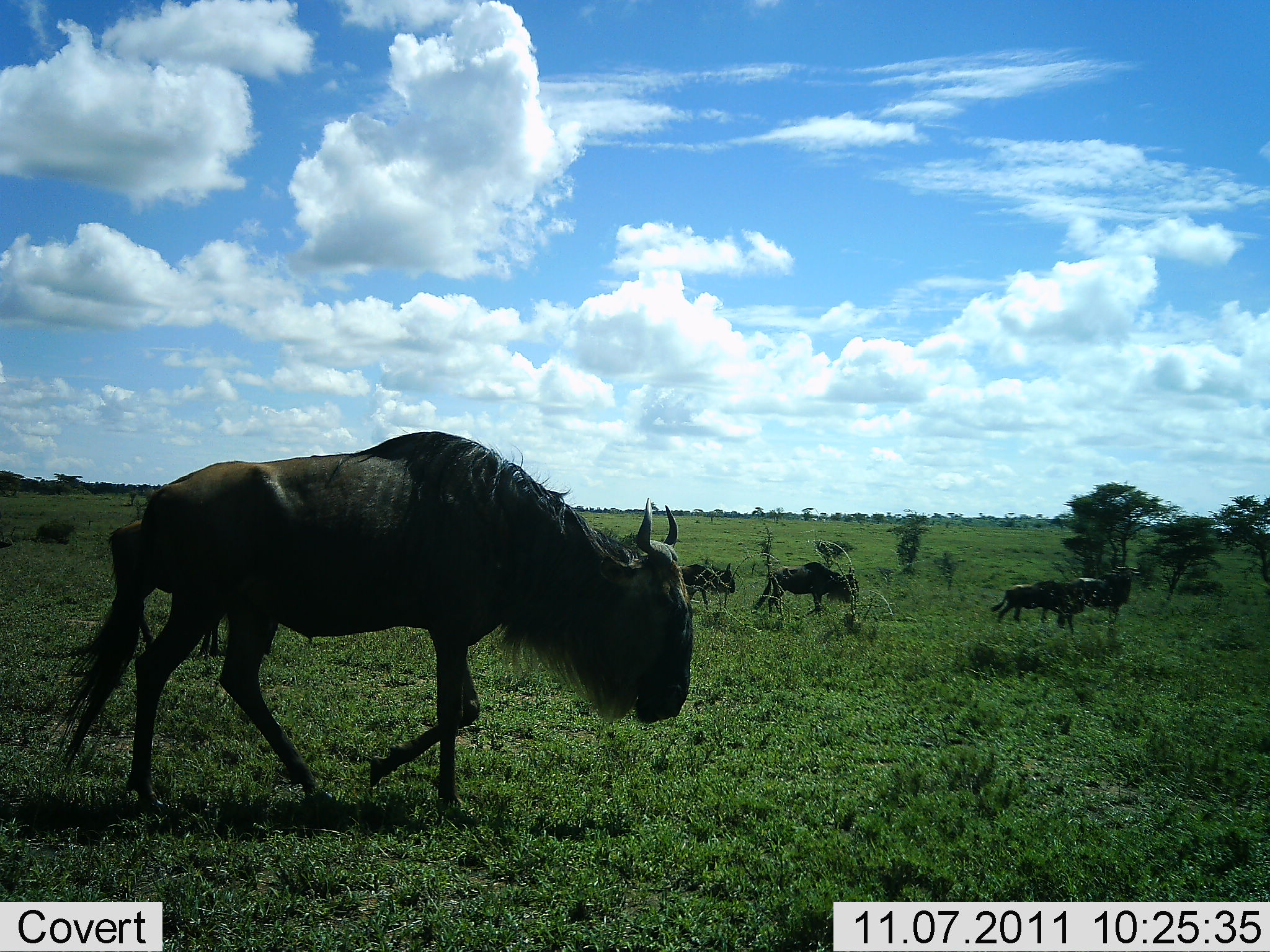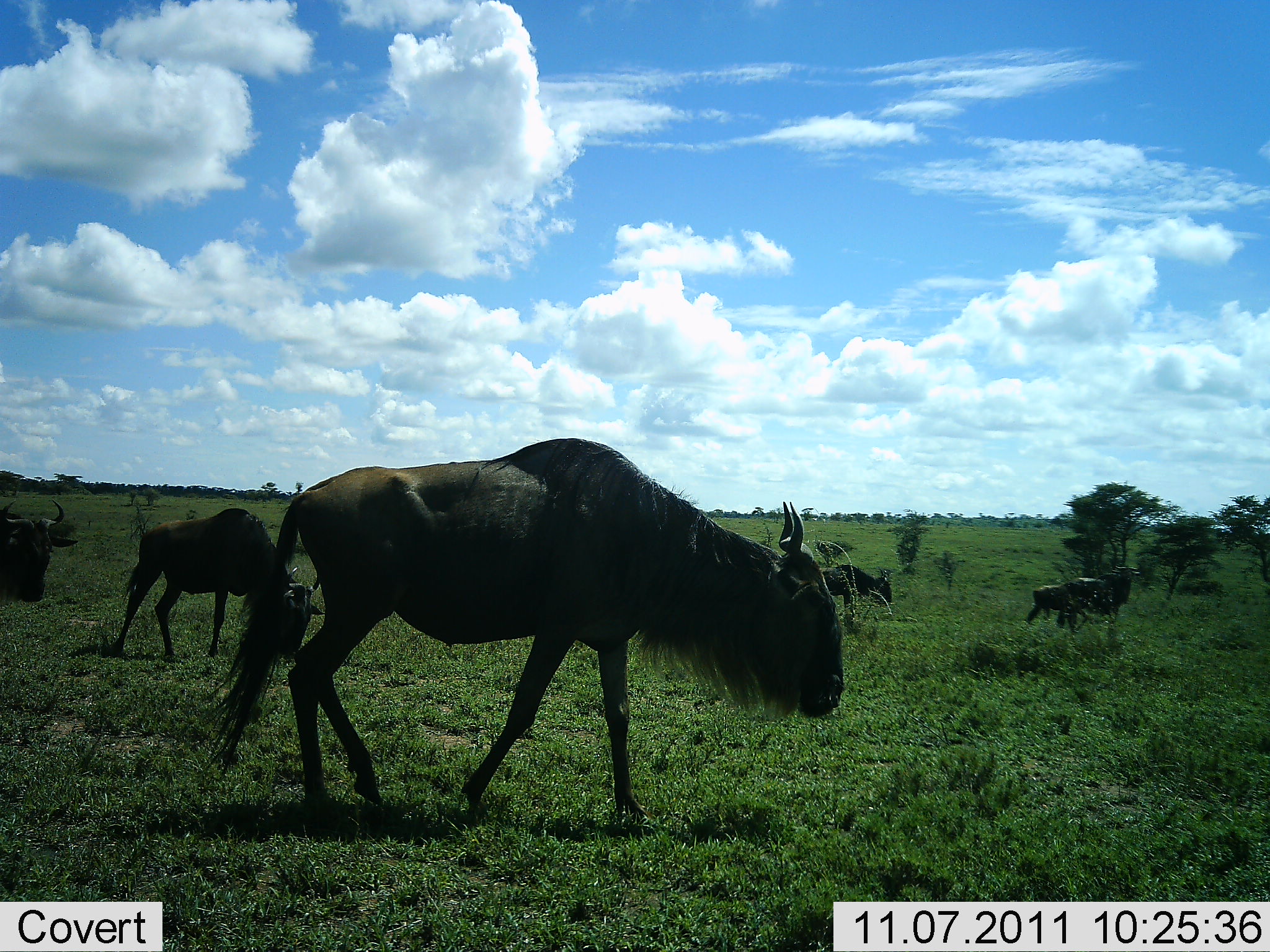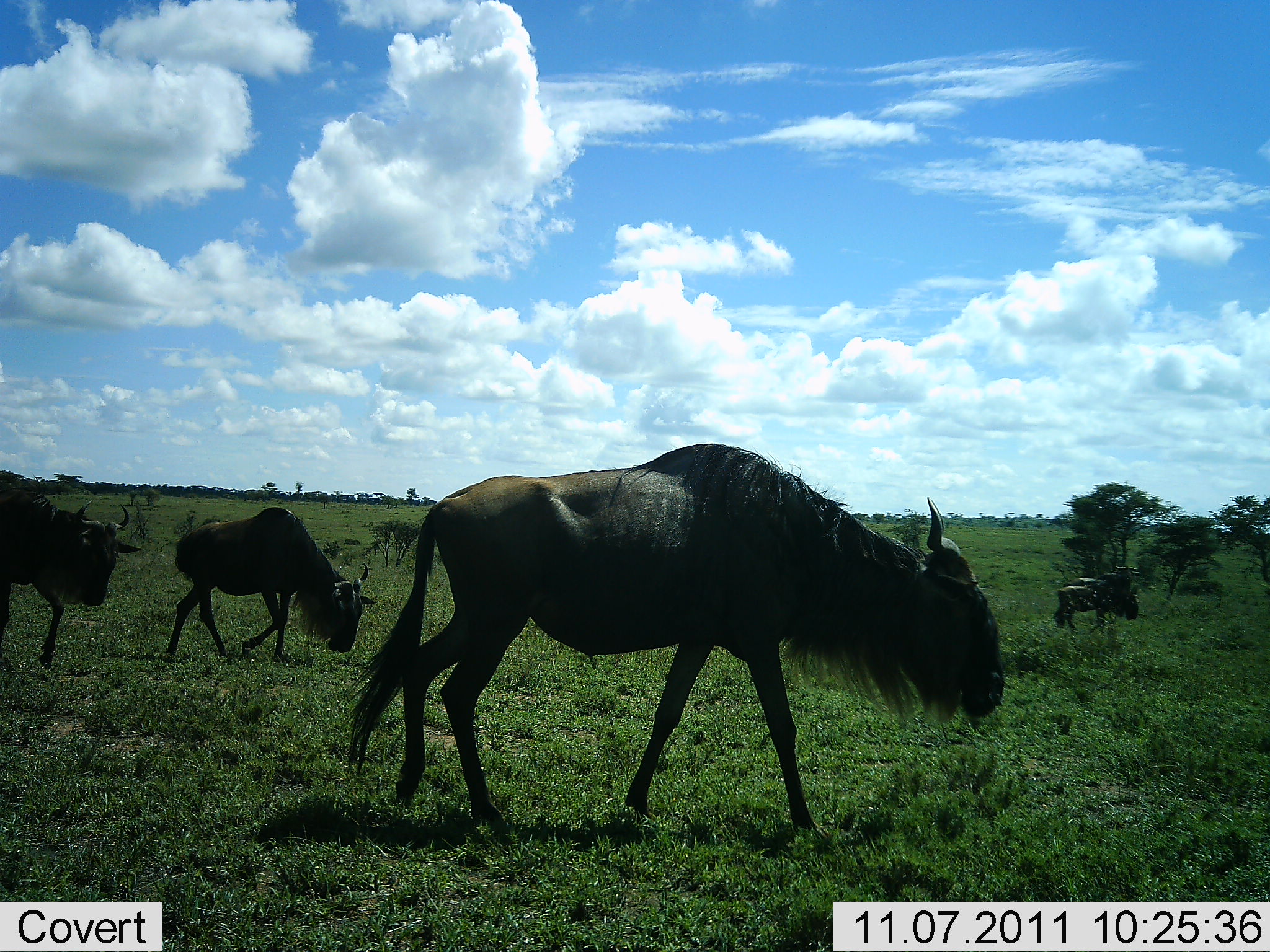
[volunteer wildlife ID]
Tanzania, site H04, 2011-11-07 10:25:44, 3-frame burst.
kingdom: Animalia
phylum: Chordata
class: Mammalia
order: Artiodactyla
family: Bovidae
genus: Connochaetes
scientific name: Connochaetes taurinus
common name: blue wildebeest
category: wildebeest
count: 7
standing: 0%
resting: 0%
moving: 100%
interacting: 0%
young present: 0%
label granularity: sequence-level